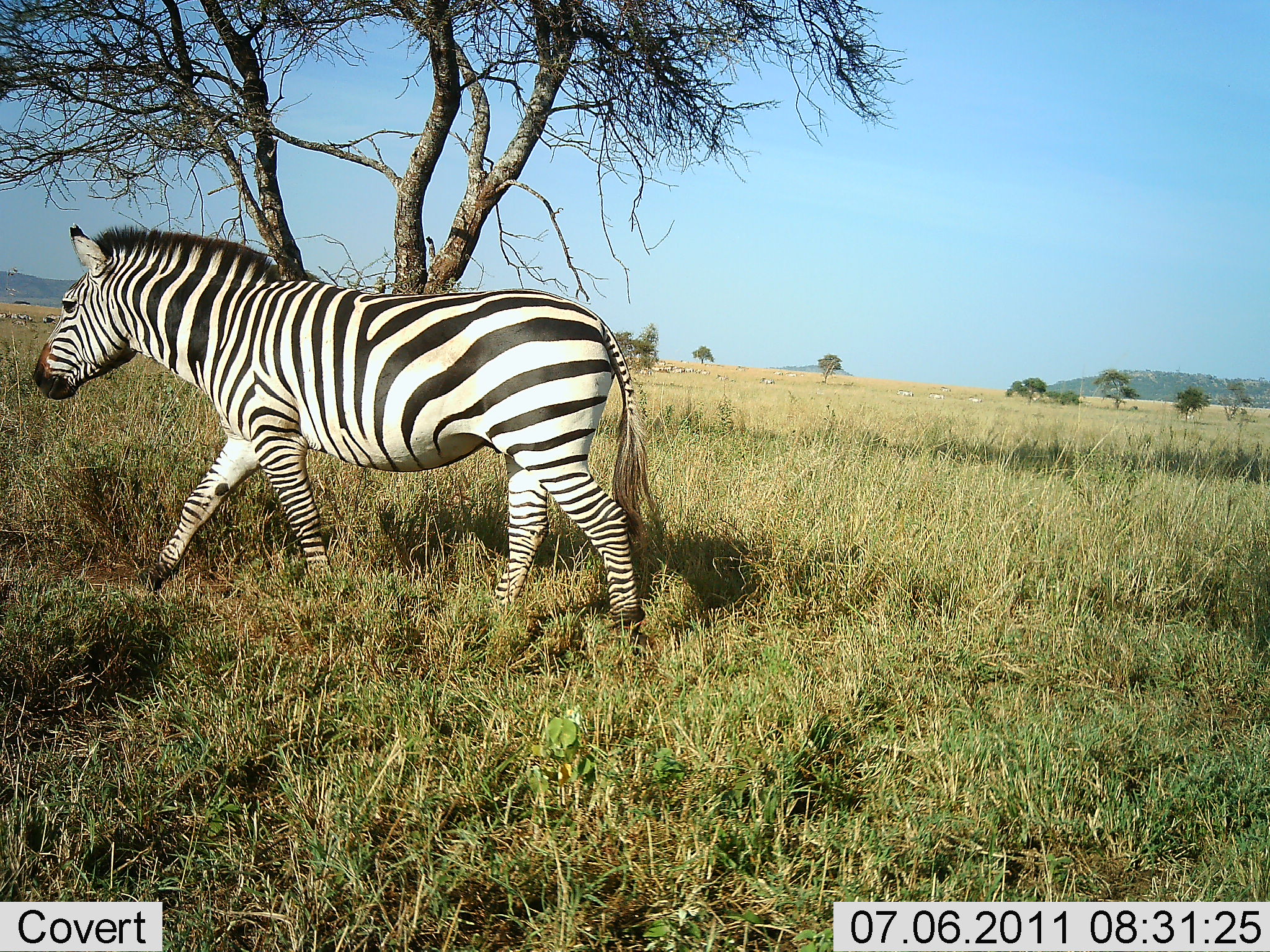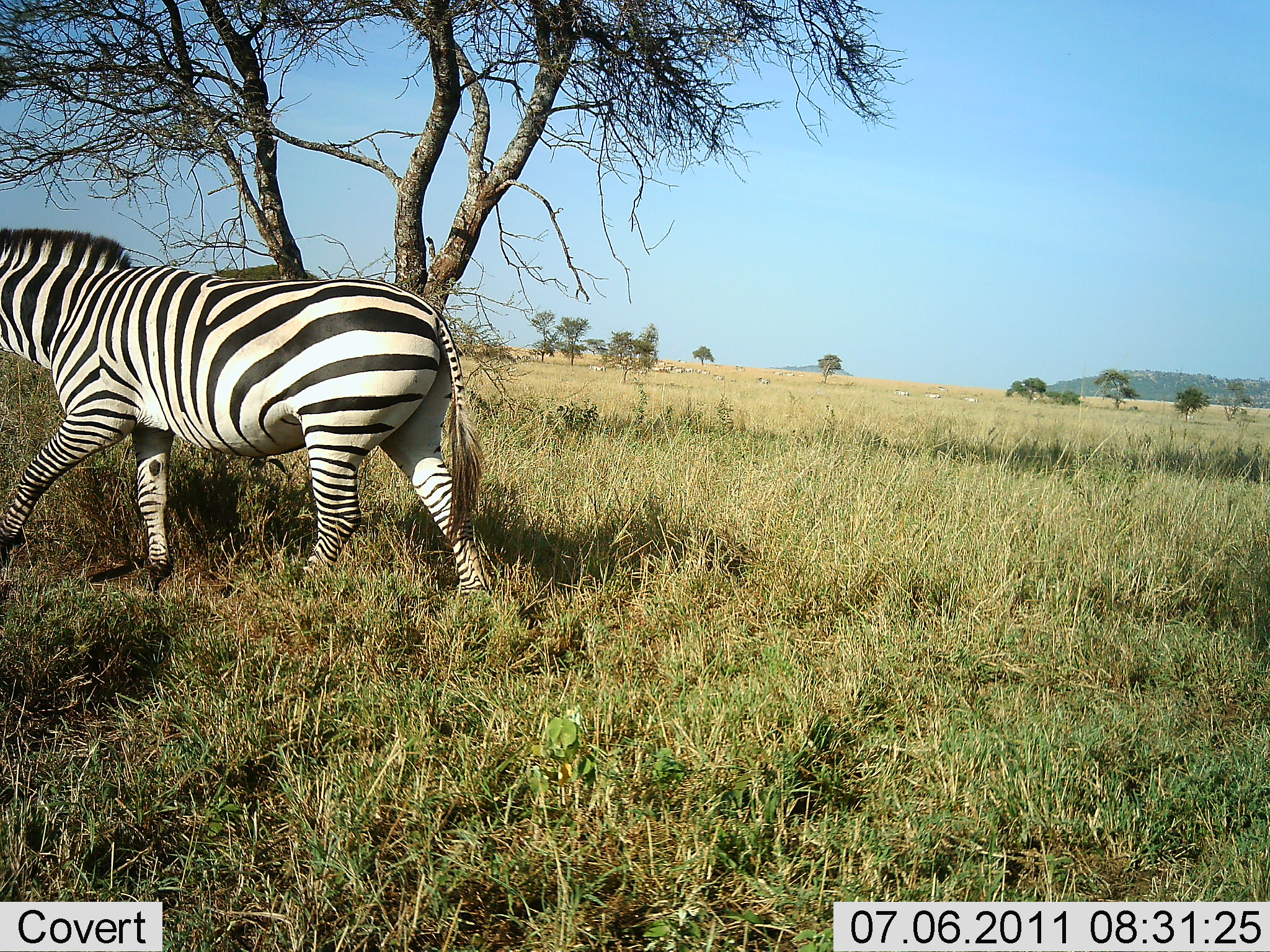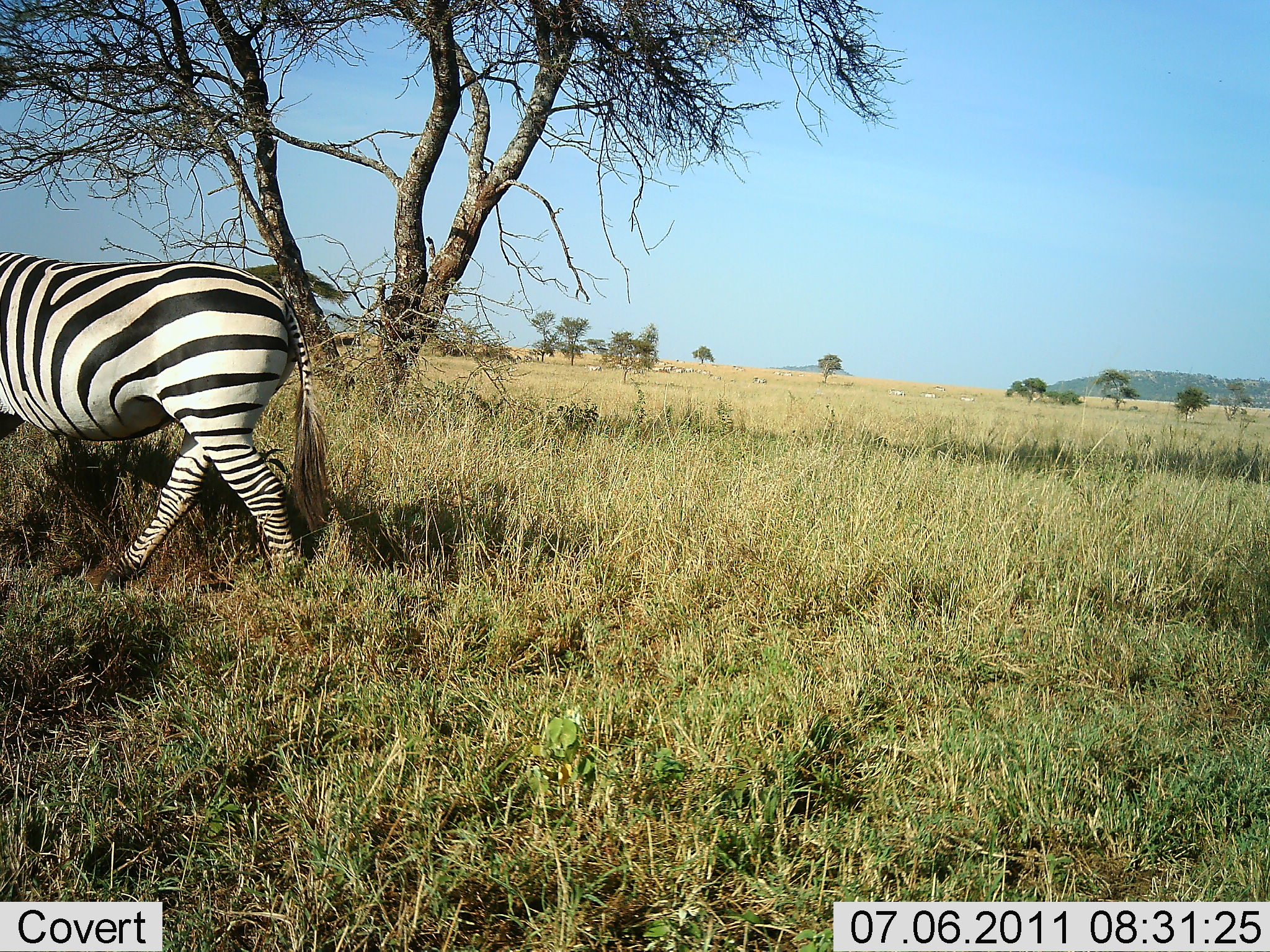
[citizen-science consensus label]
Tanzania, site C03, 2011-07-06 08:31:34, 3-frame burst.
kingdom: Animalia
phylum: Chordata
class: Mammalia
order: Perissodactyla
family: Equidae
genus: Equus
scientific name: Equus quagga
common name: plains zebra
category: zebra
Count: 1.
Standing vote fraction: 0%.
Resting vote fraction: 0%.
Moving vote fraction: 100%.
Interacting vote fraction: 0%.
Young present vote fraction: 0%.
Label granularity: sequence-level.